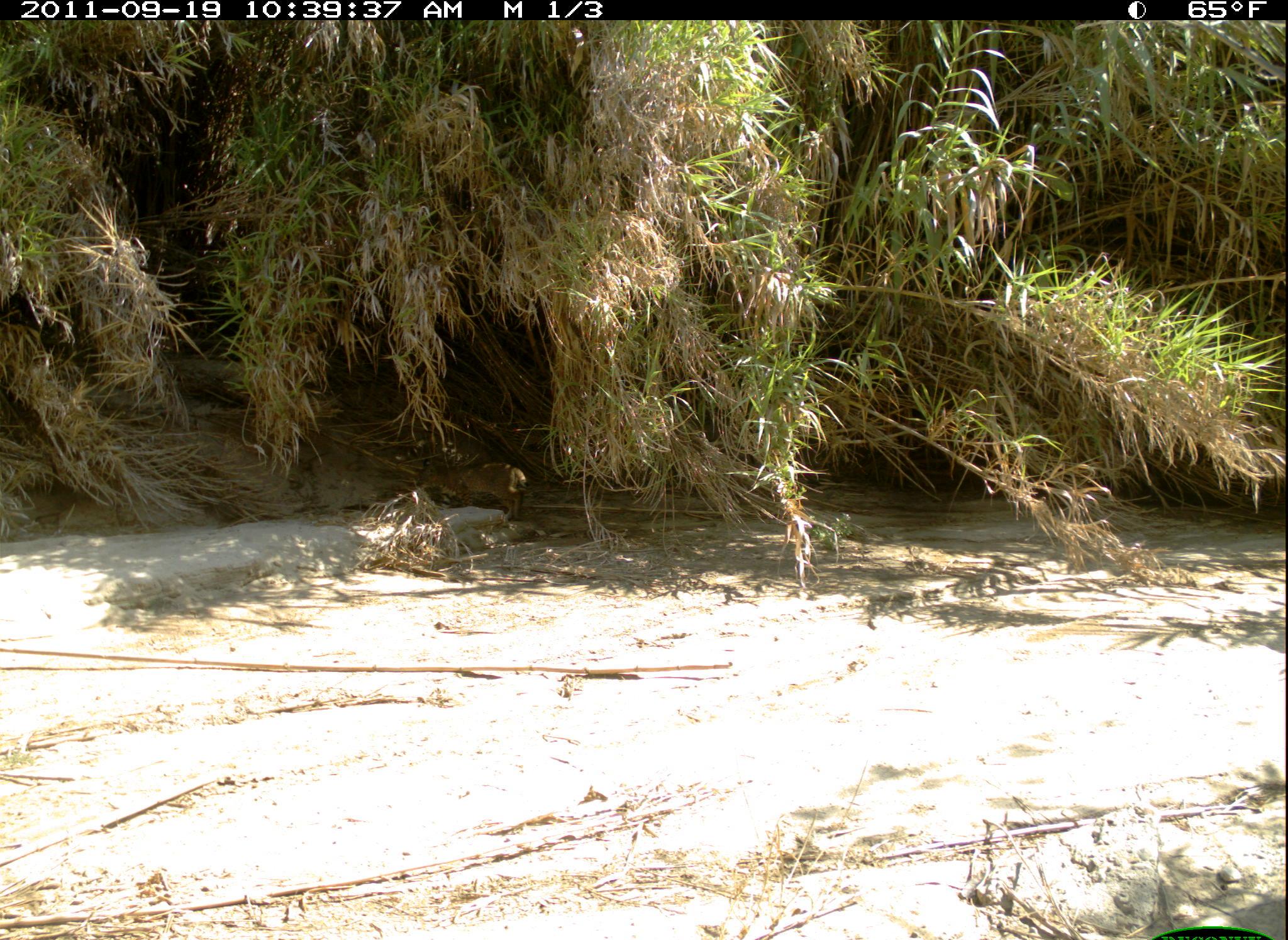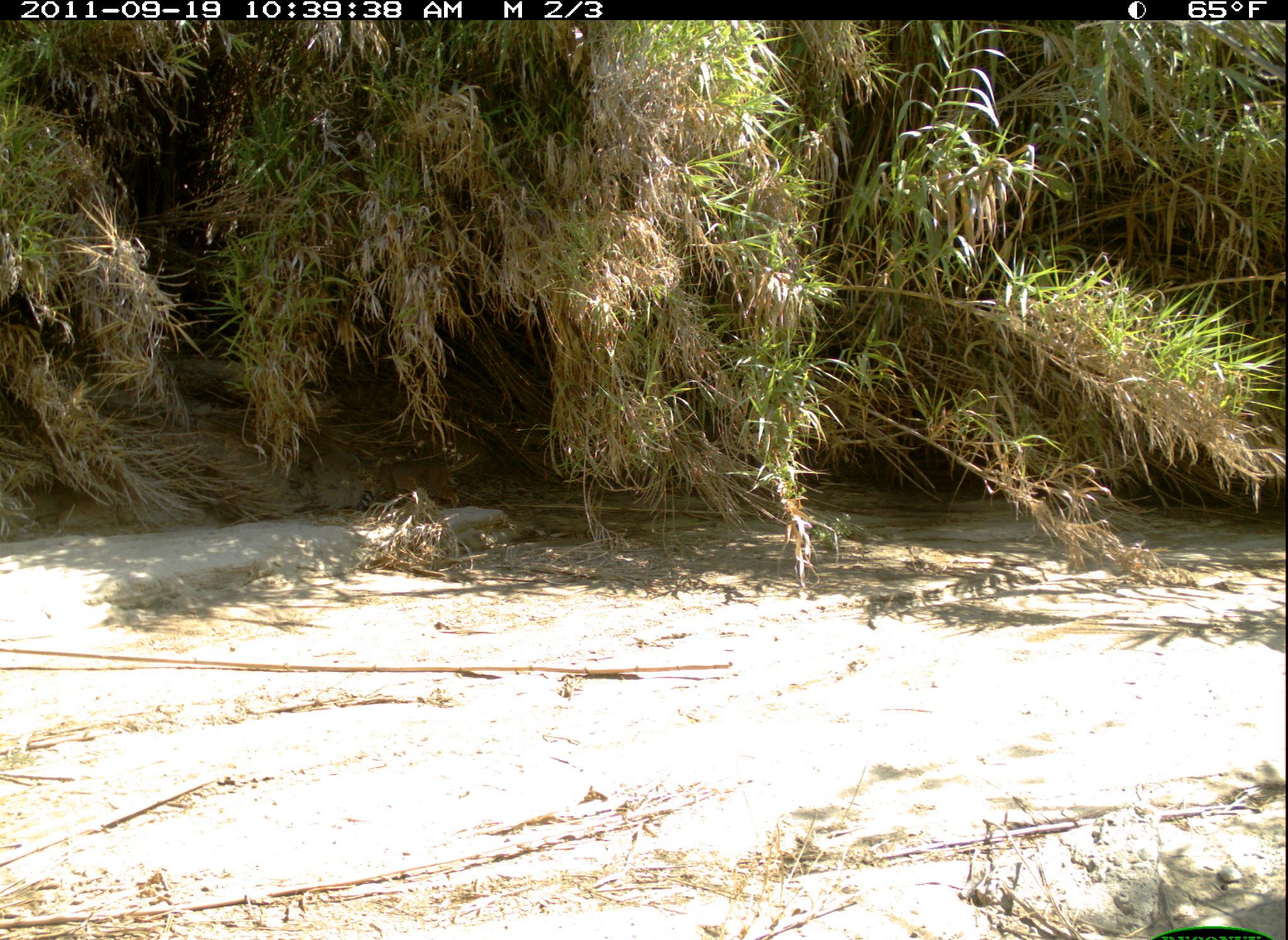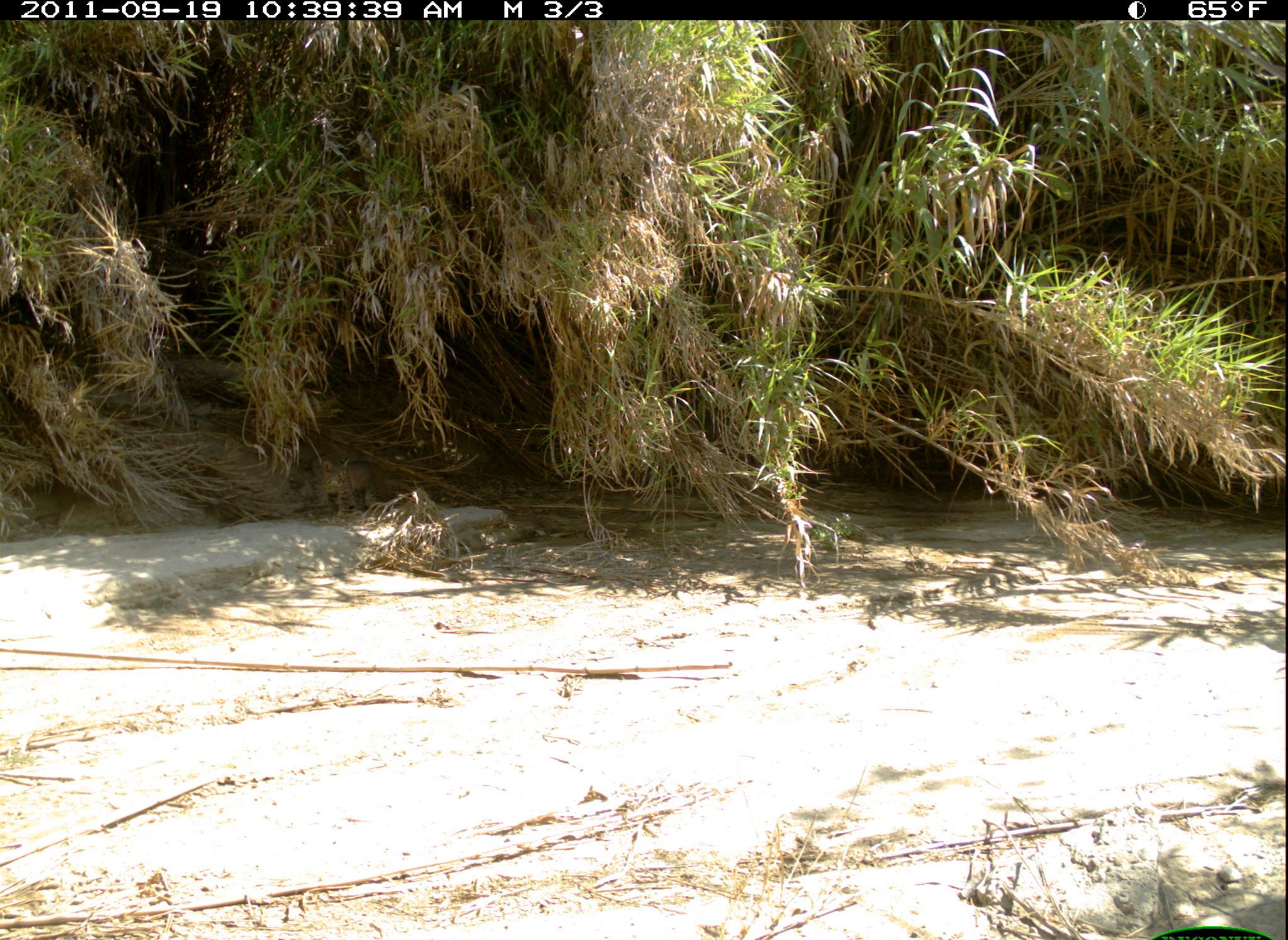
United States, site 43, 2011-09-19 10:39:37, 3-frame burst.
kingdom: Animalia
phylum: Chordata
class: Mammalia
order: Carnivora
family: Felidae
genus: Lynx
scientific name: Lynx rufus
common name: bobcat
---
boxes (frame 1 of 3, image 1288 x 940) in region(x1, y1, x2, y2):
bobcat: region(409, 453, 543, 523)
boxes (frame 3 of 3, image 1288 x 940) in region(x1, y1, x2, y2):
bobcat: region(314, 448, 401, 517)